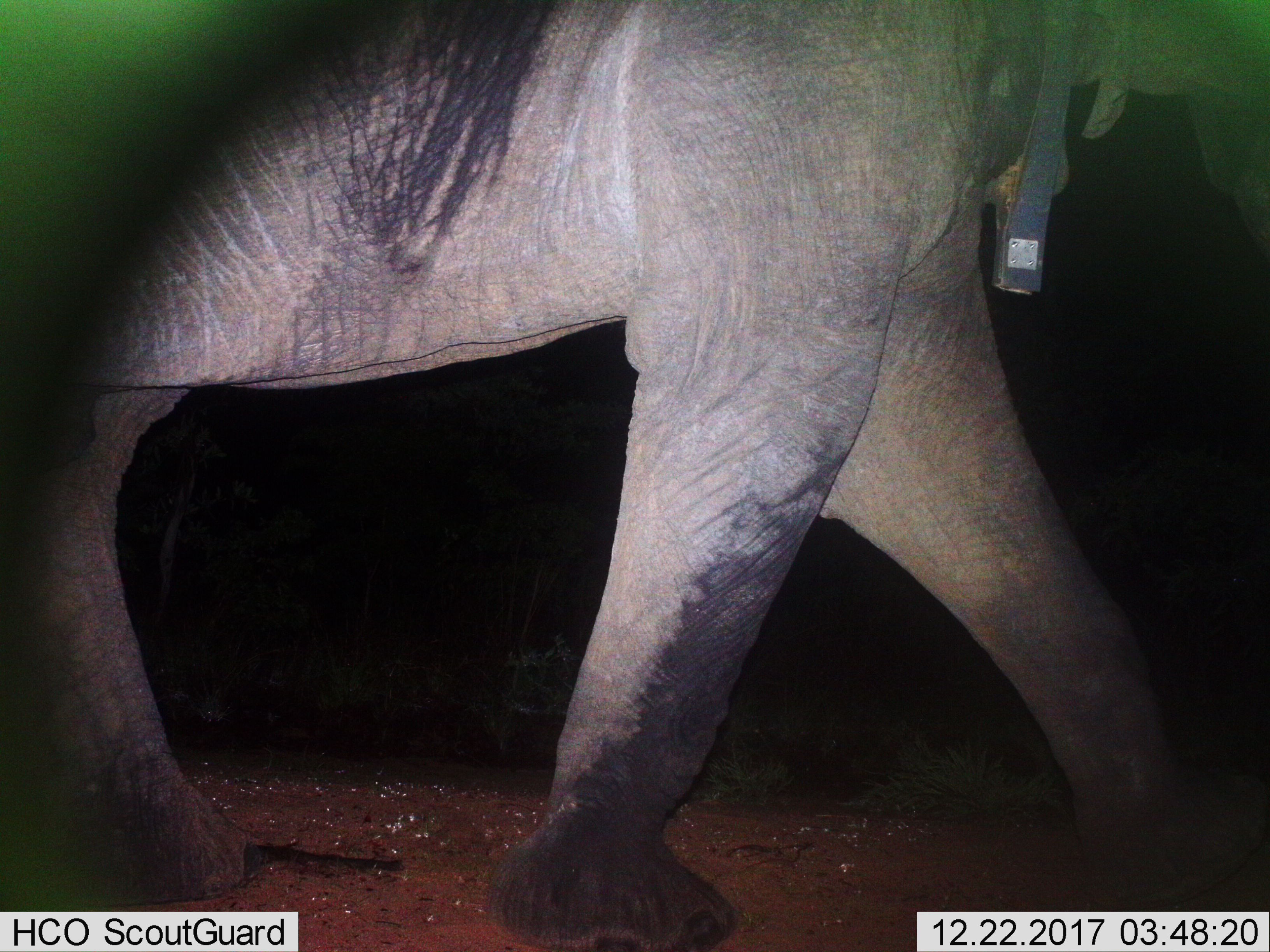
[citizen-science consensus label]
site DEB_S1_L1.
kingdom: Animalia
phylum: Chordata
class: Mammalia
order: Proboscidea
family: Elephantidae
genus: Loxodonta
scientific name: Loxodonta africana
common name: african bush elephant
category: elephant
Elephant (african bush elephant) (Loxodonta africana), count 1. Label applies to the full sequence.